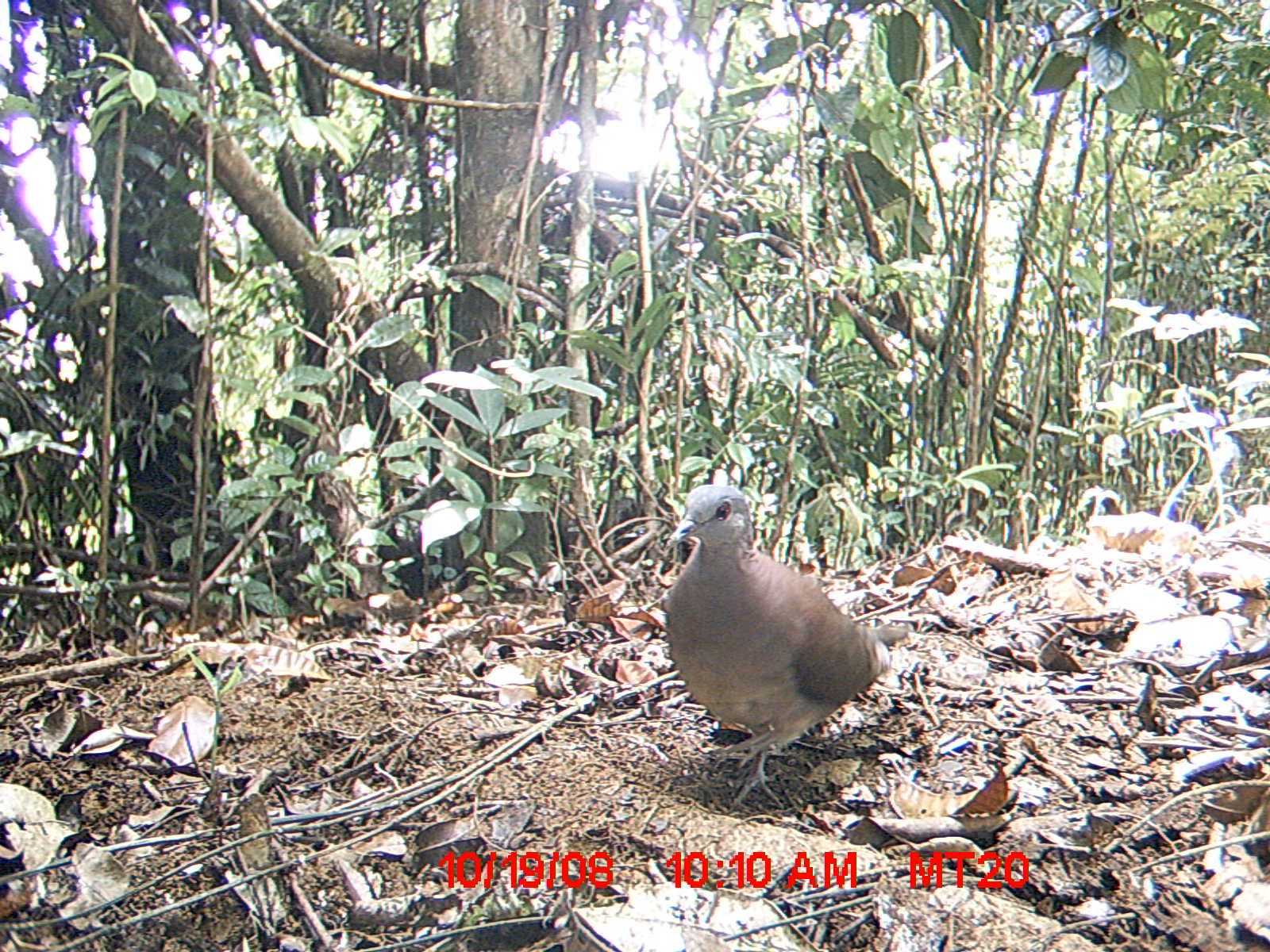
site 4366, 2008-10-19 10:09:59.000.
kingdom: Animalia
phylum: Chordata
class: Aves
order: Columbiformes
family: Columbidae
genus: Streptopelia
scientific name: Streptopelia picturata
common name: madagascar turtle-dove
Streptopelia picturata (madagascar turtle-dove), count 1.